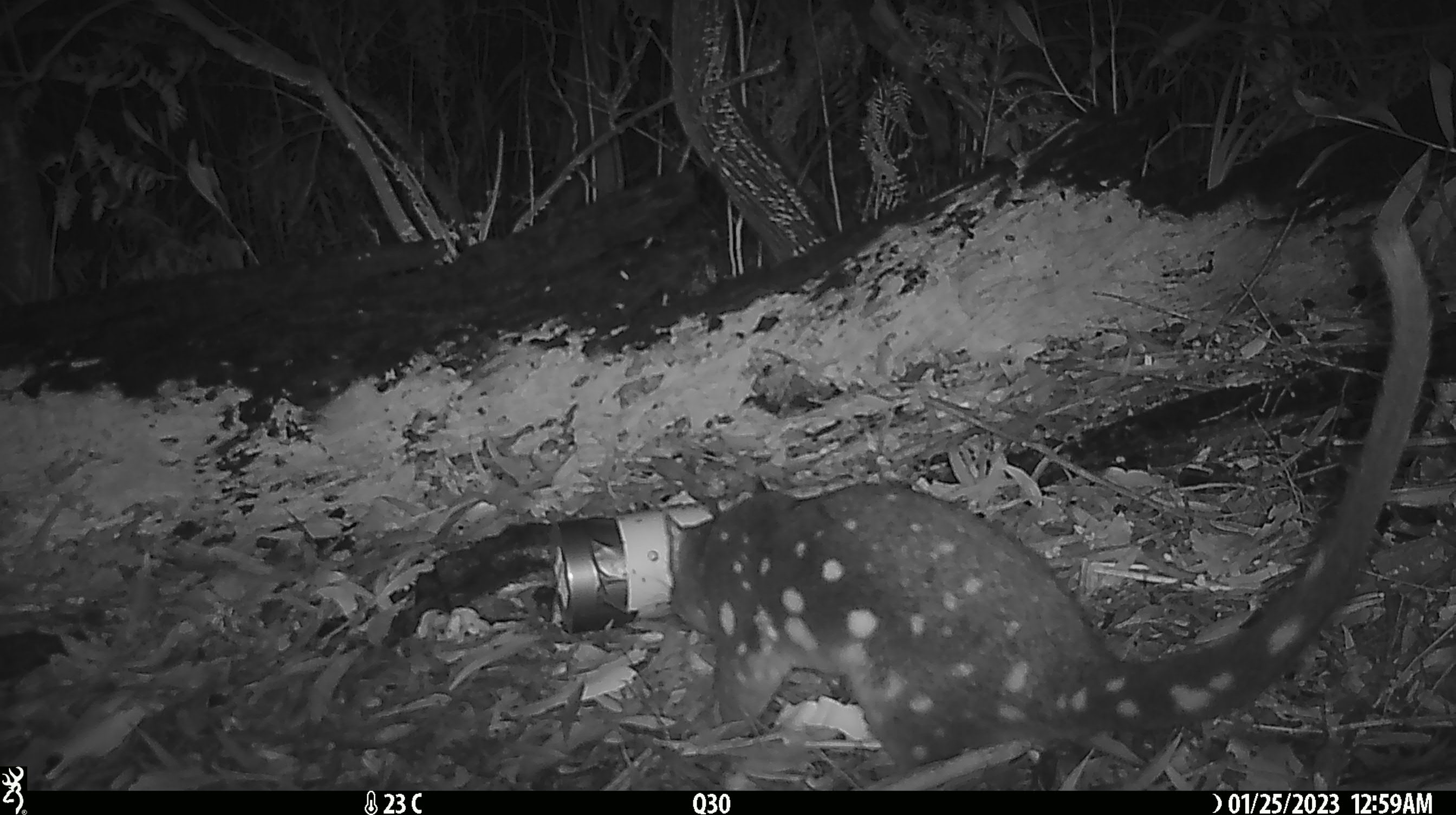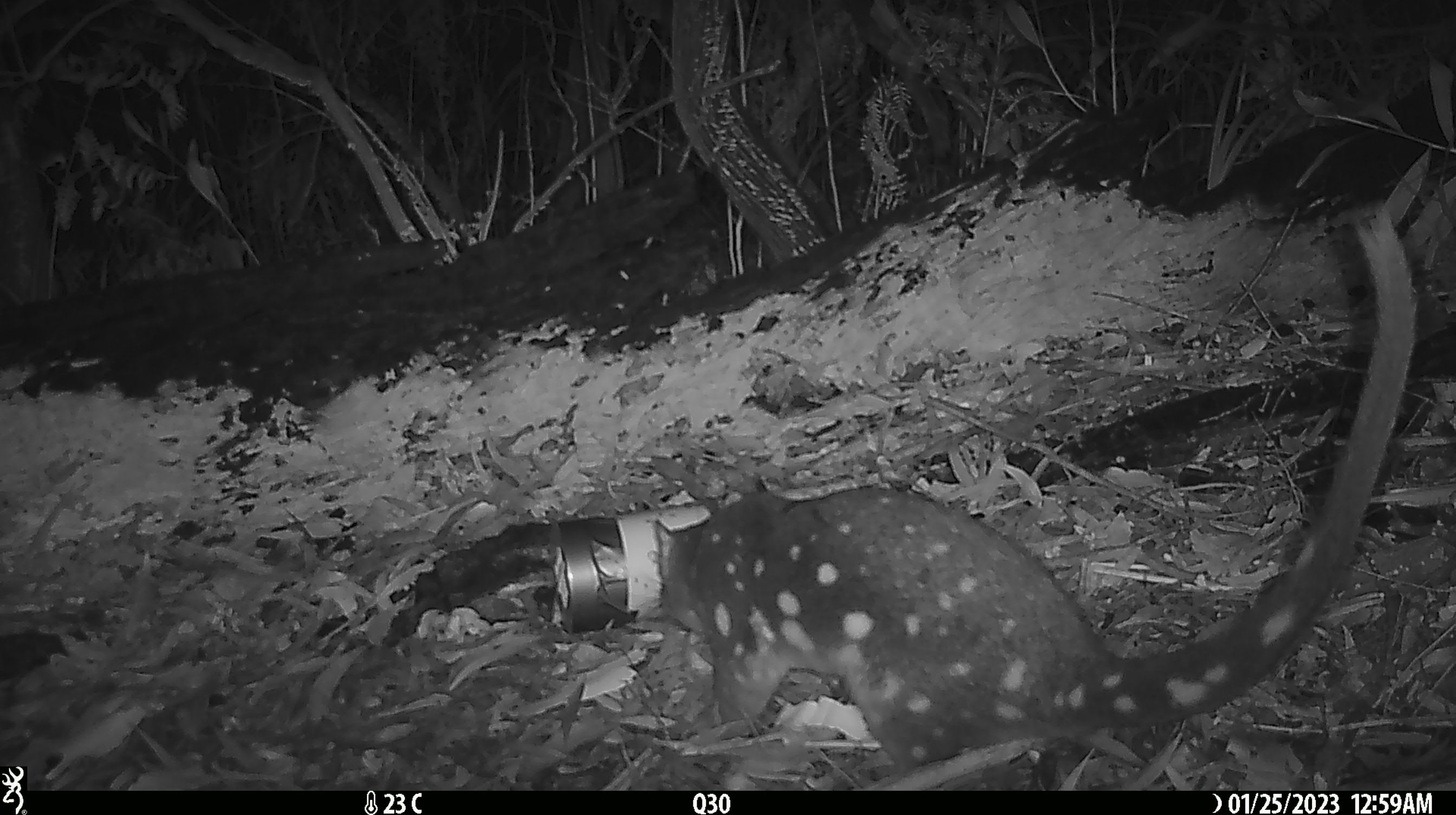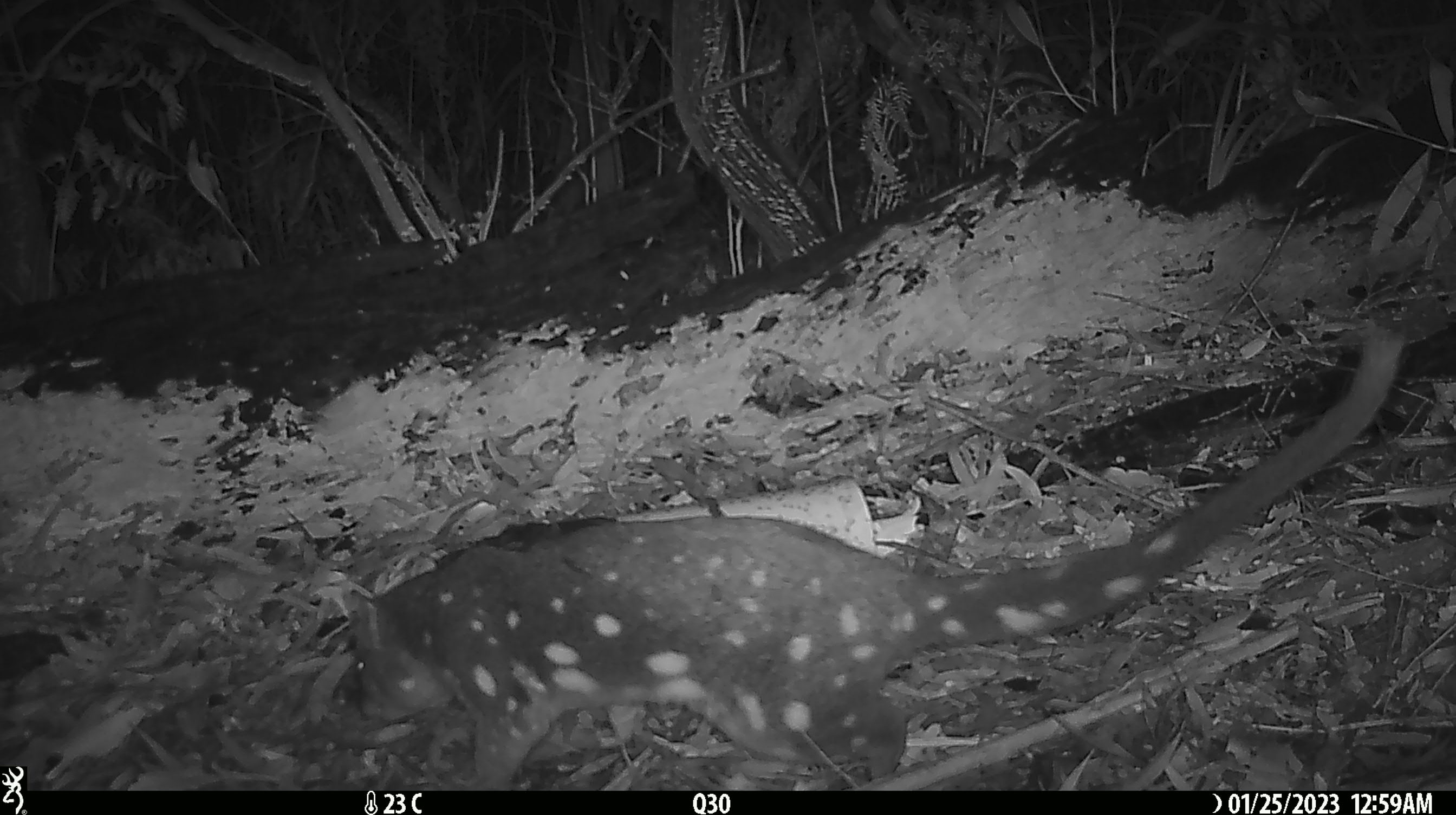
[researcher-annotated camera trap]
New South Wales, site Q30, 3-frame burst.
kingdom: Animalia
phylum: Chordata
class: Mammalia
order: Dasyuromorphia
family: Dasyuridae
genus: Dasyurus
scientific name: Dasyurus maculatus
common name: spotted-tailed quoll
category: quoll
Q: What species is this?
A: Quoll (spotted-tailed quoll) (Dasyurus maculatus).